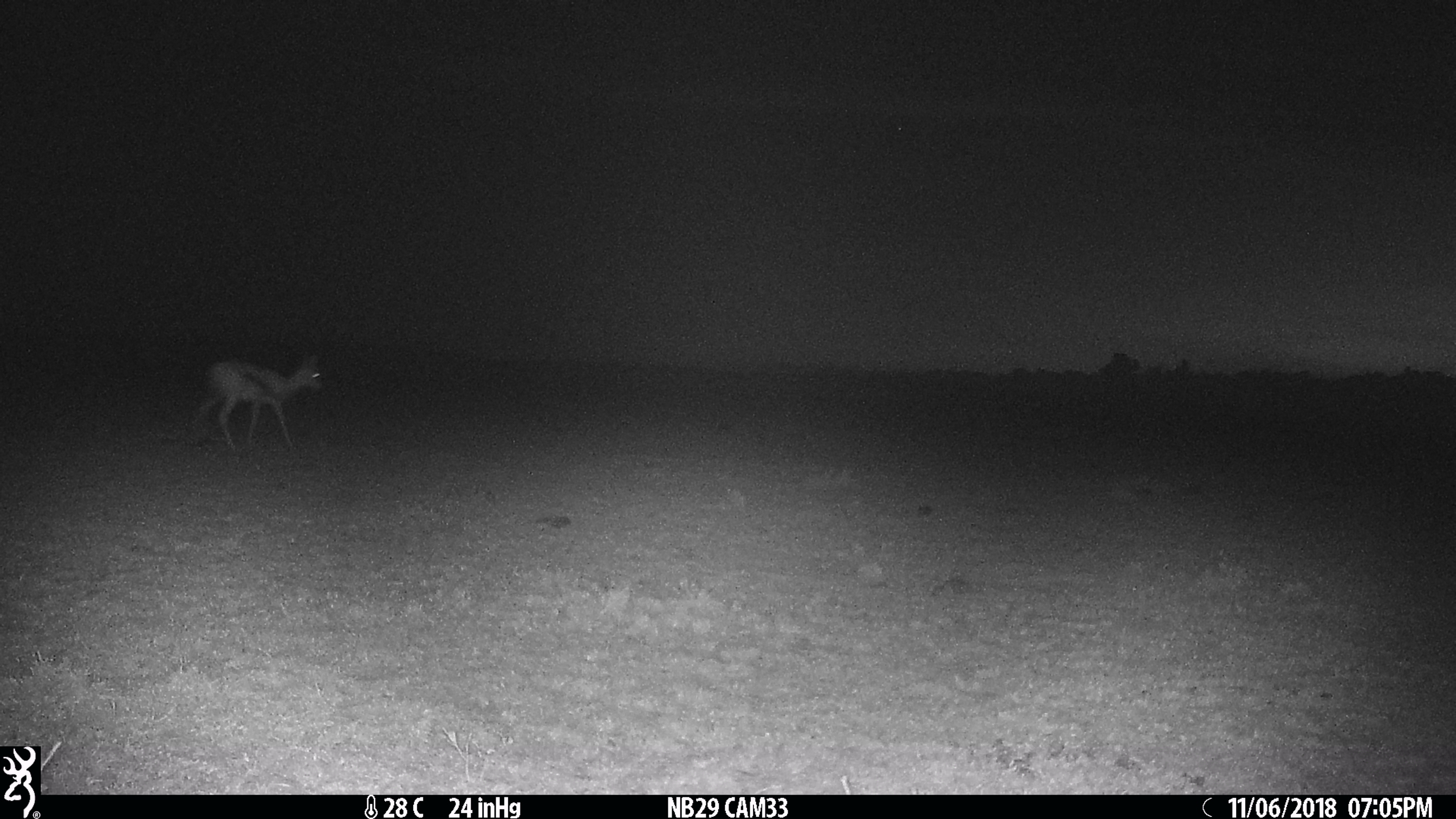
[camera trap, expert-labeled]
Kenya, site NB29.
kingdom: Animalia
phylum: Chordata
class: Mammalia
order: Artiodactyla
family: Bovidae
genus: Eudorcas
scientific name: Eudorcas thomsonii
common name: thomon's gazelle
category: gazelle thomsons